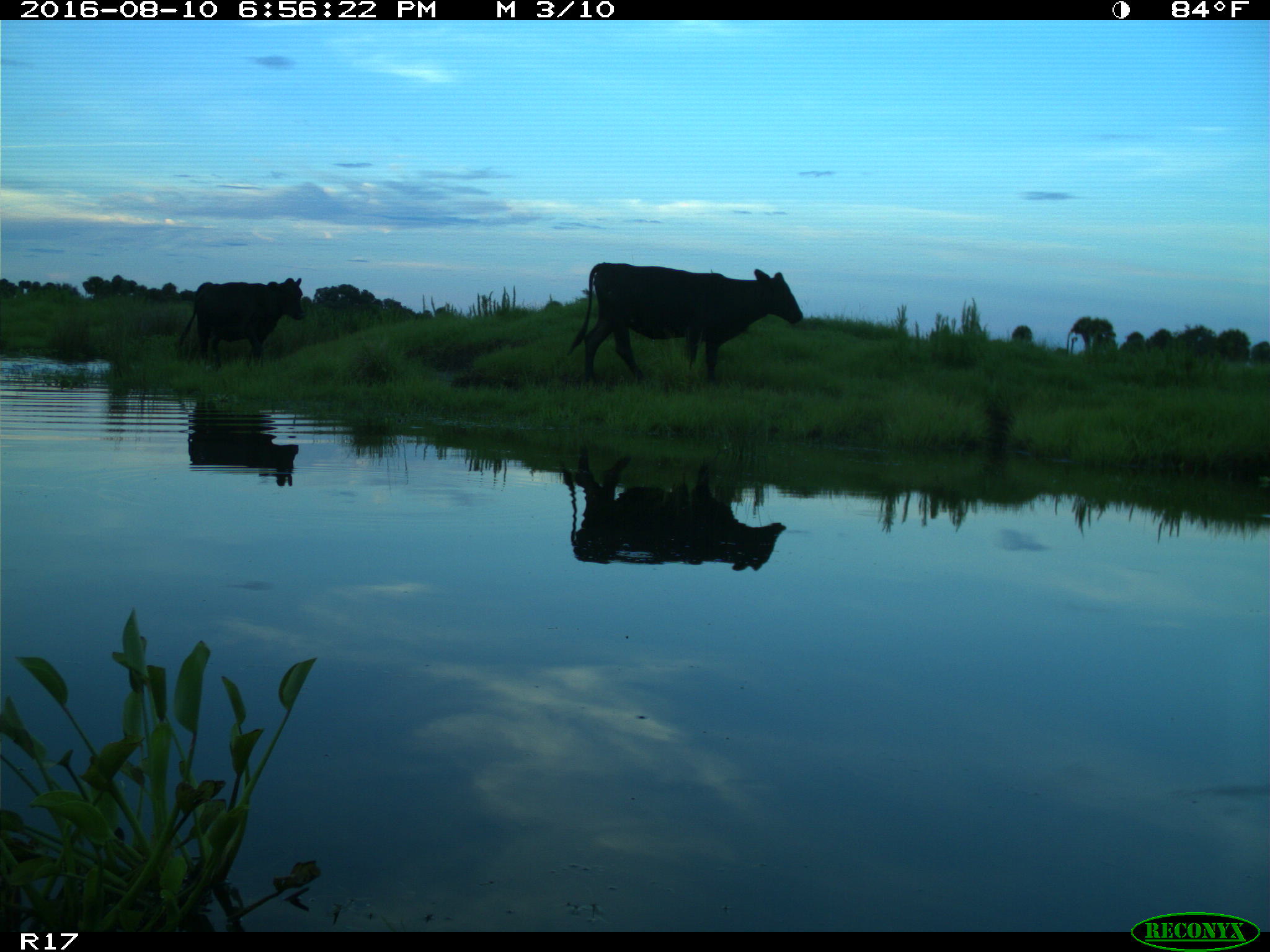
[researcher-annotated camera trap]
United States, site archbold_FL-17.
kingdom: Animalia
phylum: Chordata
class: Mammalia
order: Artiodactyla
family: Bovidae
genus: Bos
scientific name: Bos taurus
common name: domestic cow